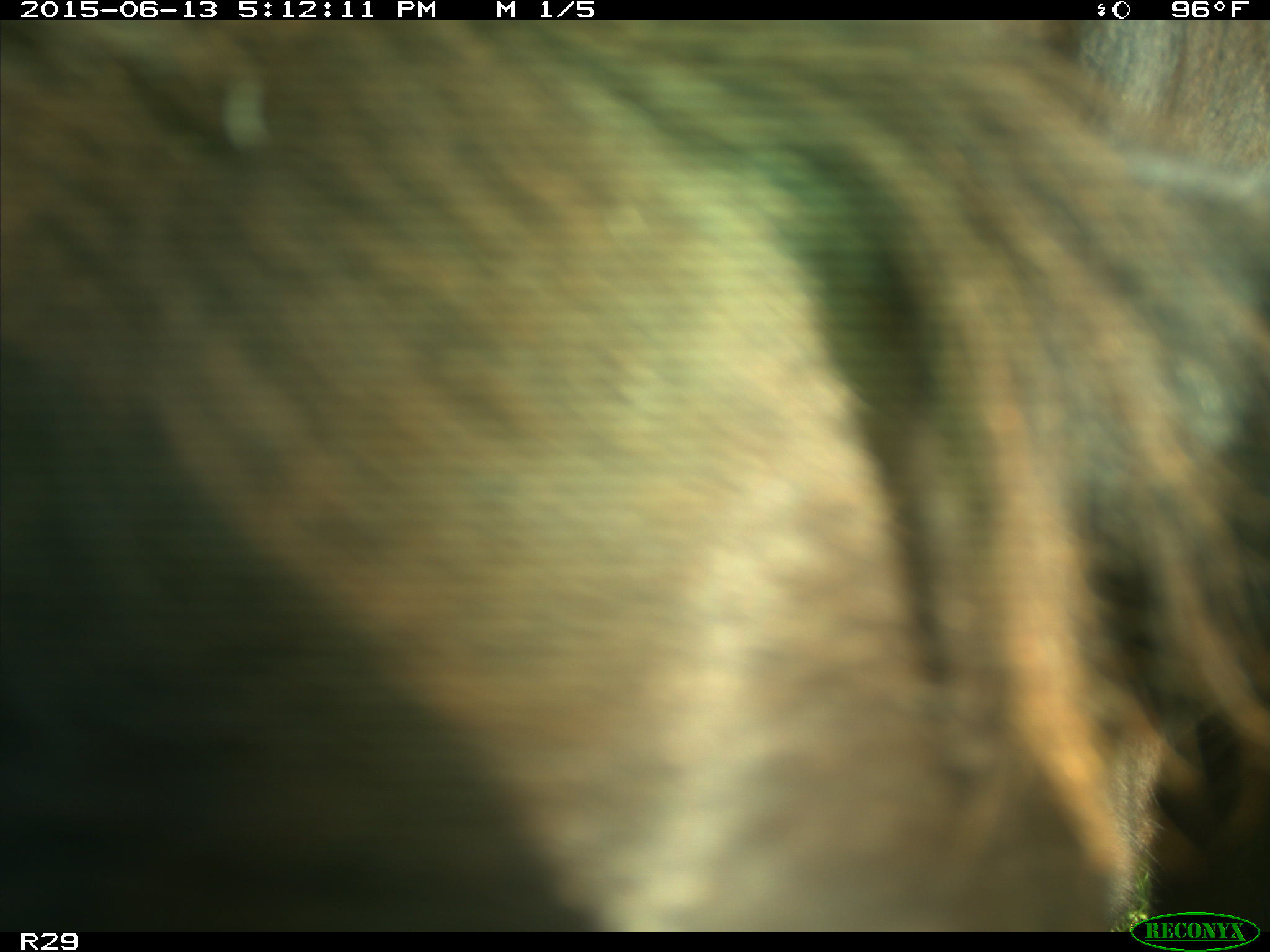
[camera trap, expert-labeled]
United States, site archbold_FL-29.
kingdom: Animalia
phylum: Chordata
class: Mammalia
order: Artiodactyla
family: Bovidae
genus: Bos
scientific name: Bos taurus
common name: domestic cow